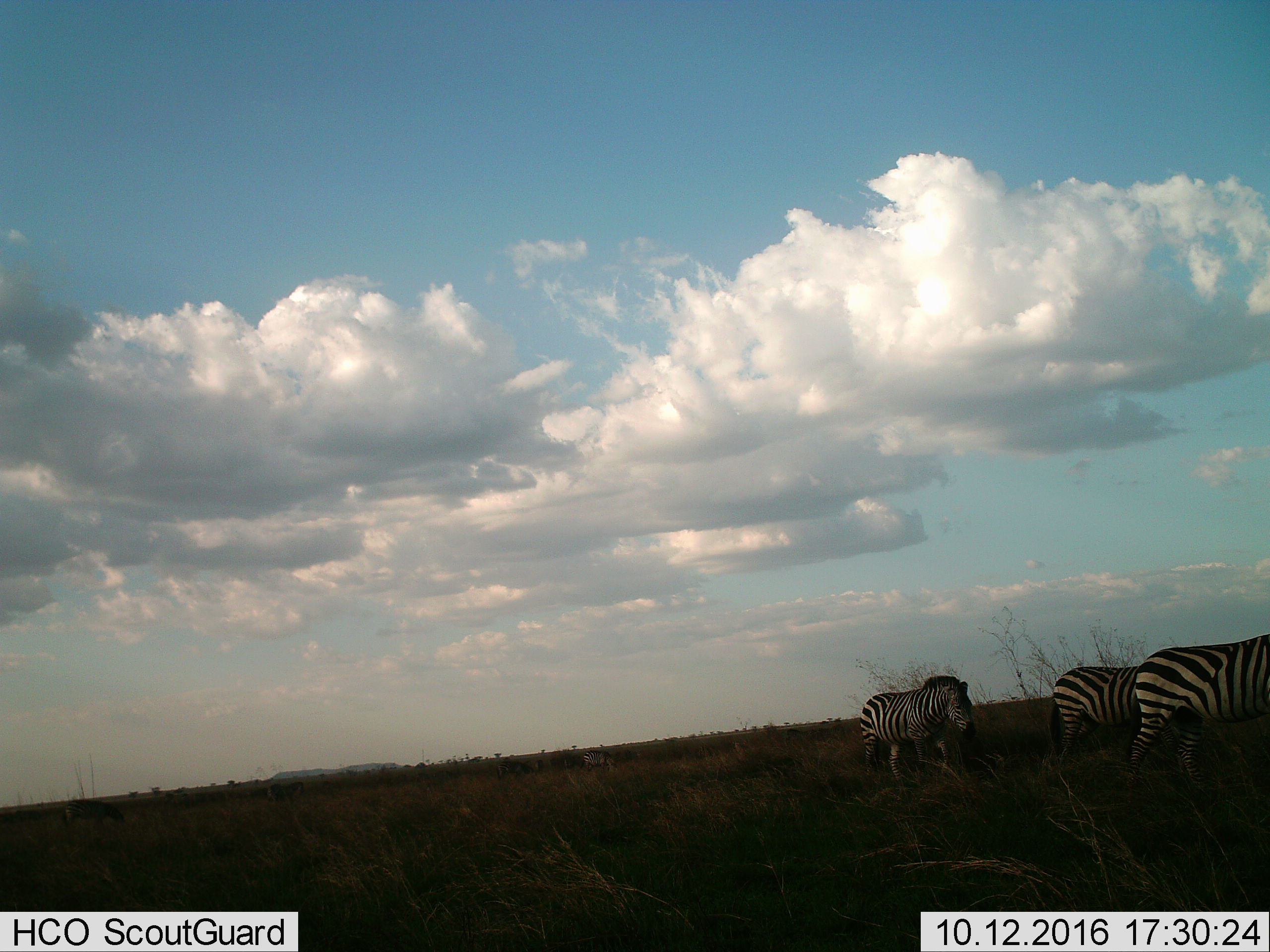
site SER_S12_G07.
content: unidentified animal